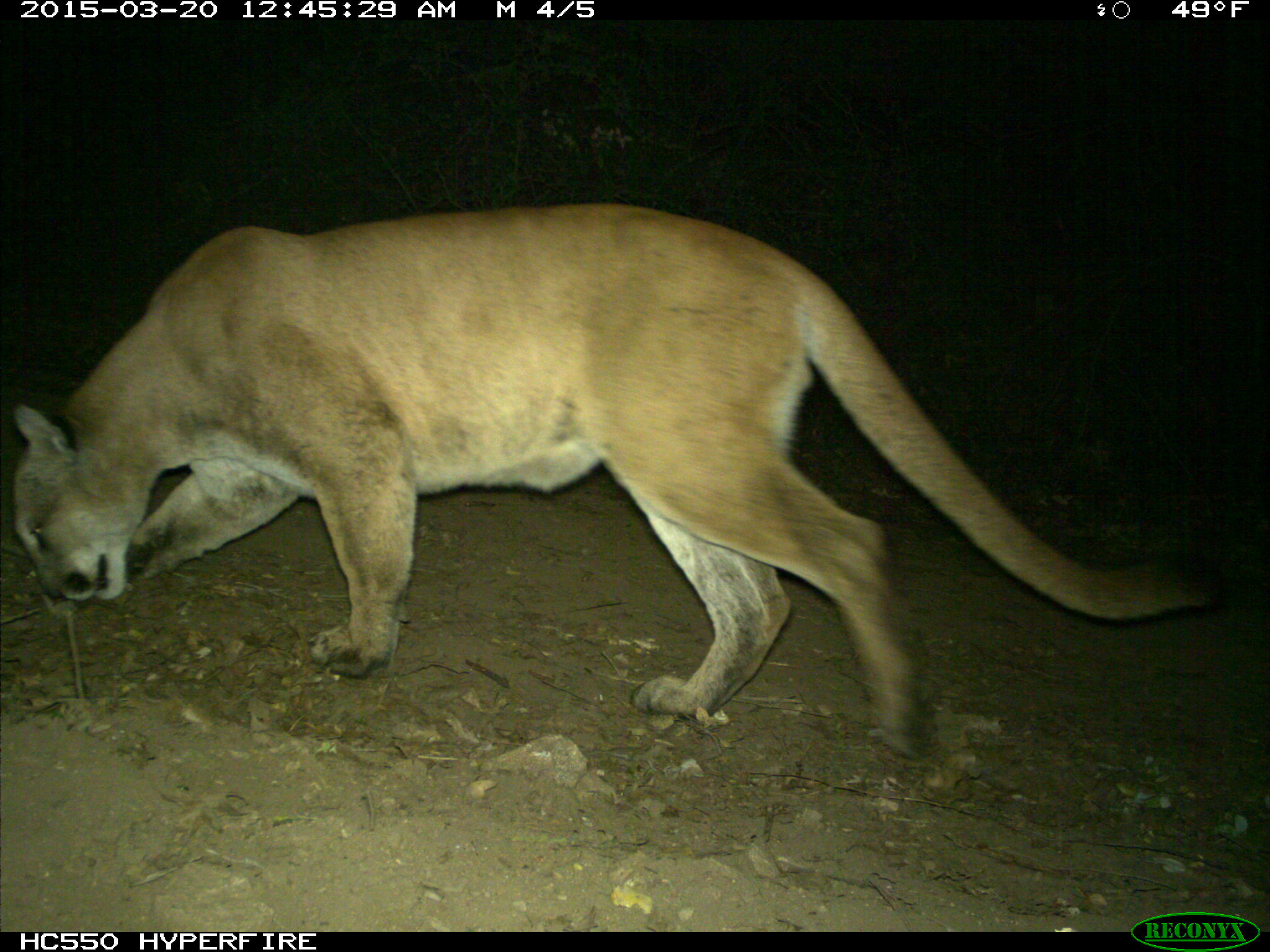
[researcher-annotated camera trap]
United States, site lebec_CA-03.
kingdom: Animalia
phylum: Chordata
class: Mammalia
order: Carnivora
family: Felidae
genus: Puma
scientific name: Puma concolor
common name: mountain lion